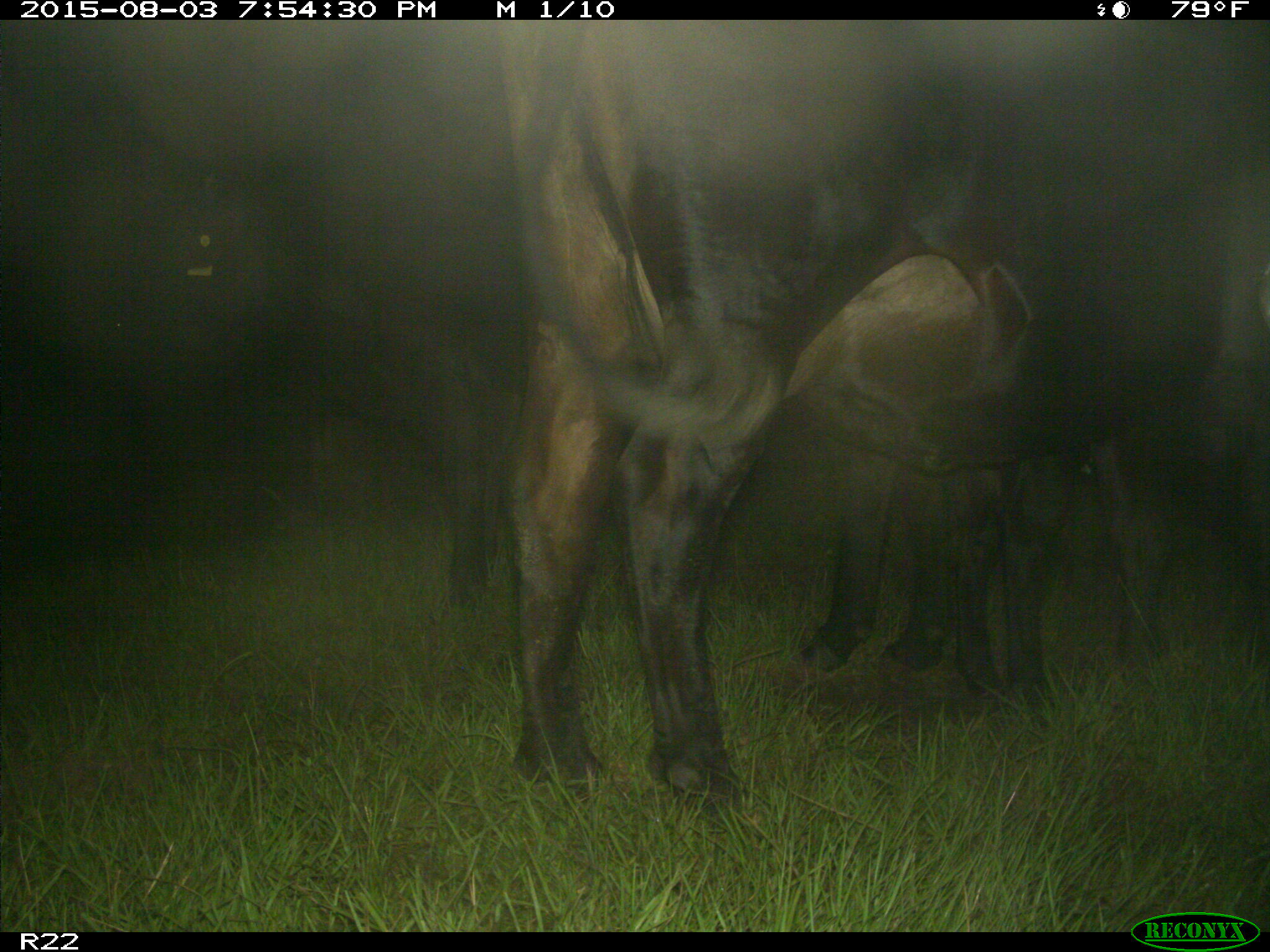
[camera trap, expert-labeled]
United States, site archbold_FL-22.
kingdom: Animalia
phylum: Chordata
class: Mammalia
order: Artiodactyla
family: Bovidae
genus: Bos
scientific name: Bos taurus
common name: domestic cow